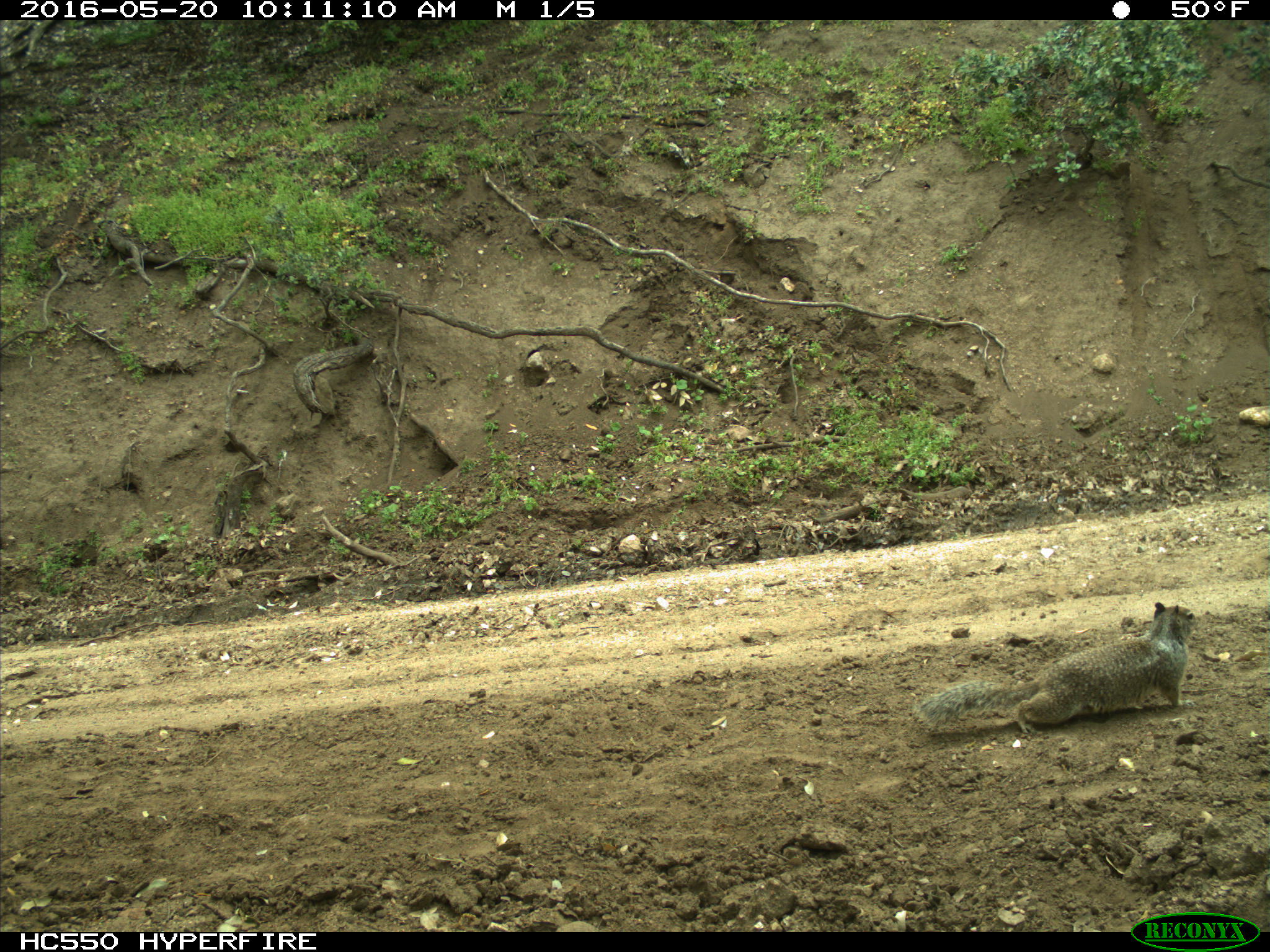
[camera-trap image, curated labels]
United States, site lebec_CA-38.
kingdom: Animalia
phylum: Chordata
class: Mammalia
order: Rodentia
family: Sciuridae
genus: Otospermophilus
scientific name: Otospermophilus beecheyi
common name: california ground squirrel